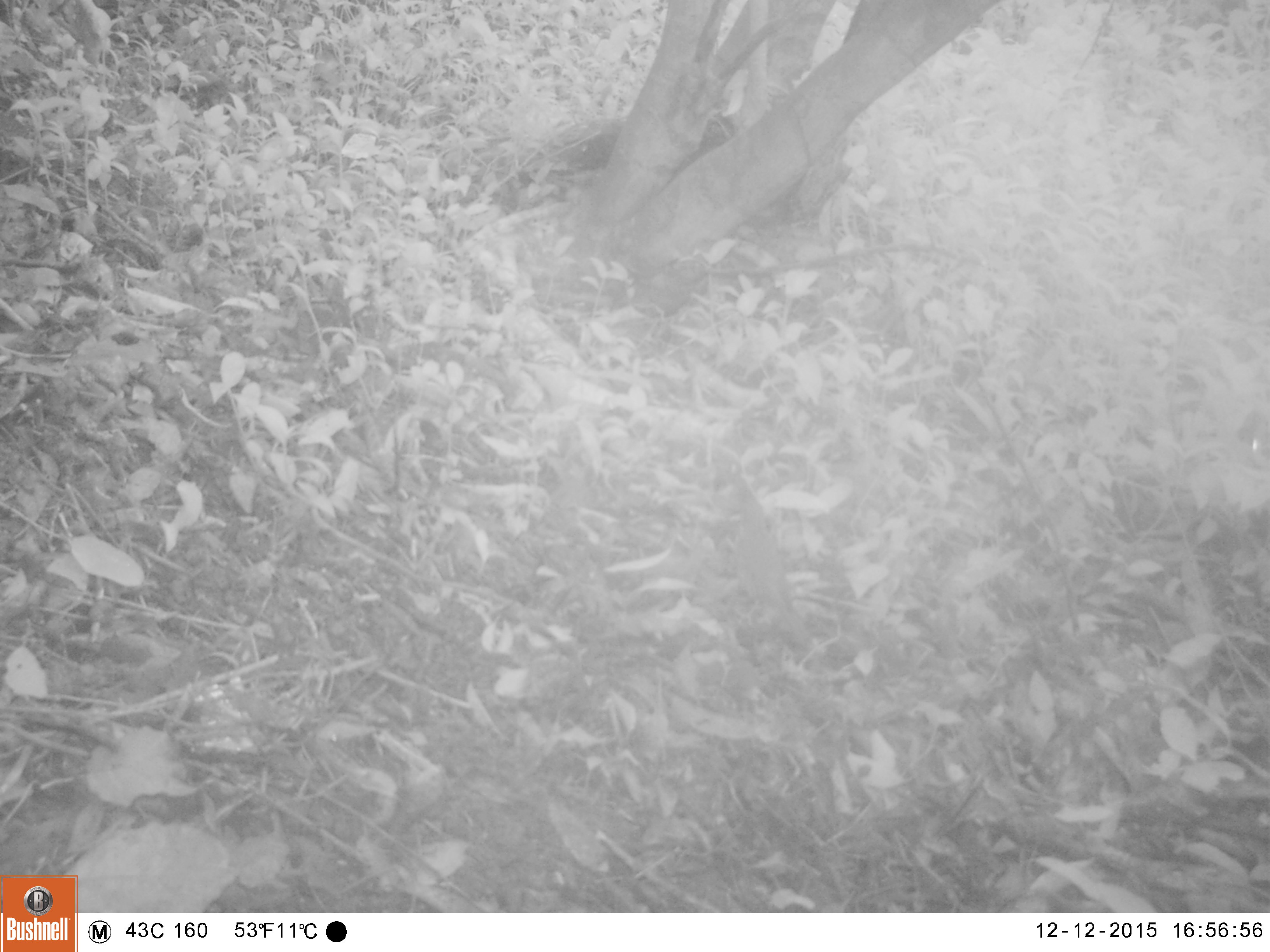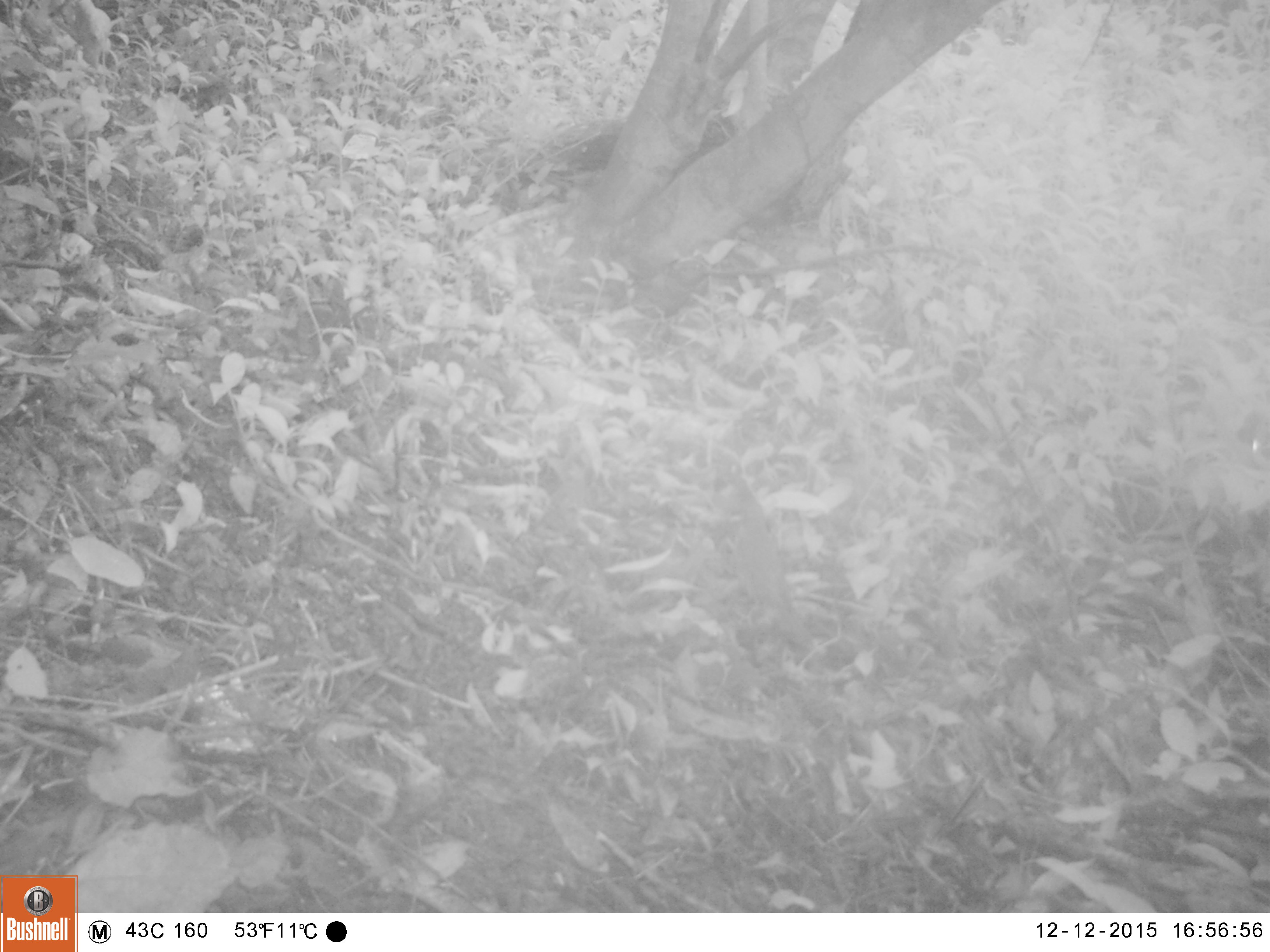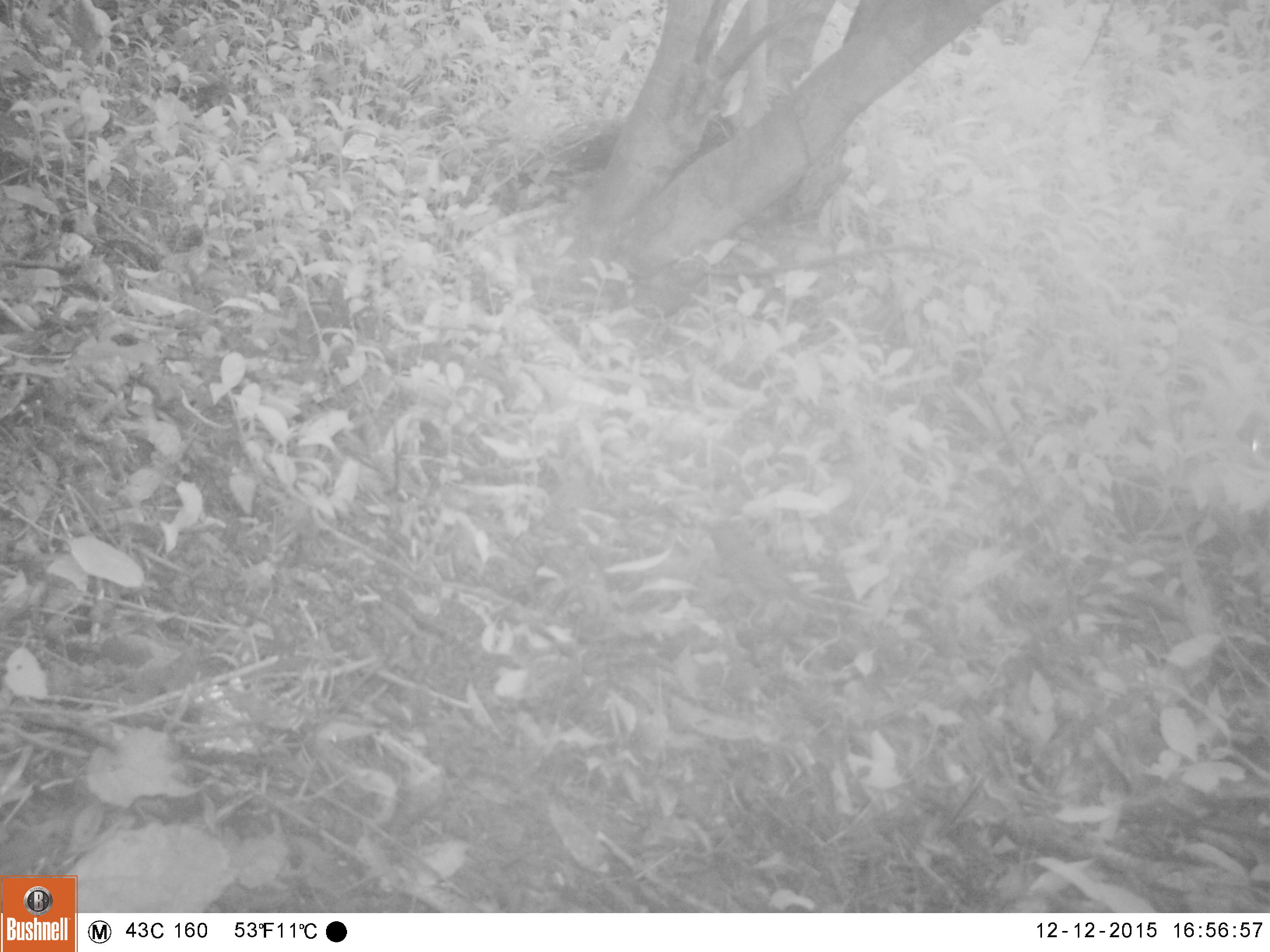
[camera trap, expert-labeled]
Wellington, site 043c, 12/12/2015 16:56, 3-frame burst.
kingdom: Animalia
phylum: Chordata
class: Aves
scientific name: Aves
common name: bird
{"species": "bird (Aves)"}